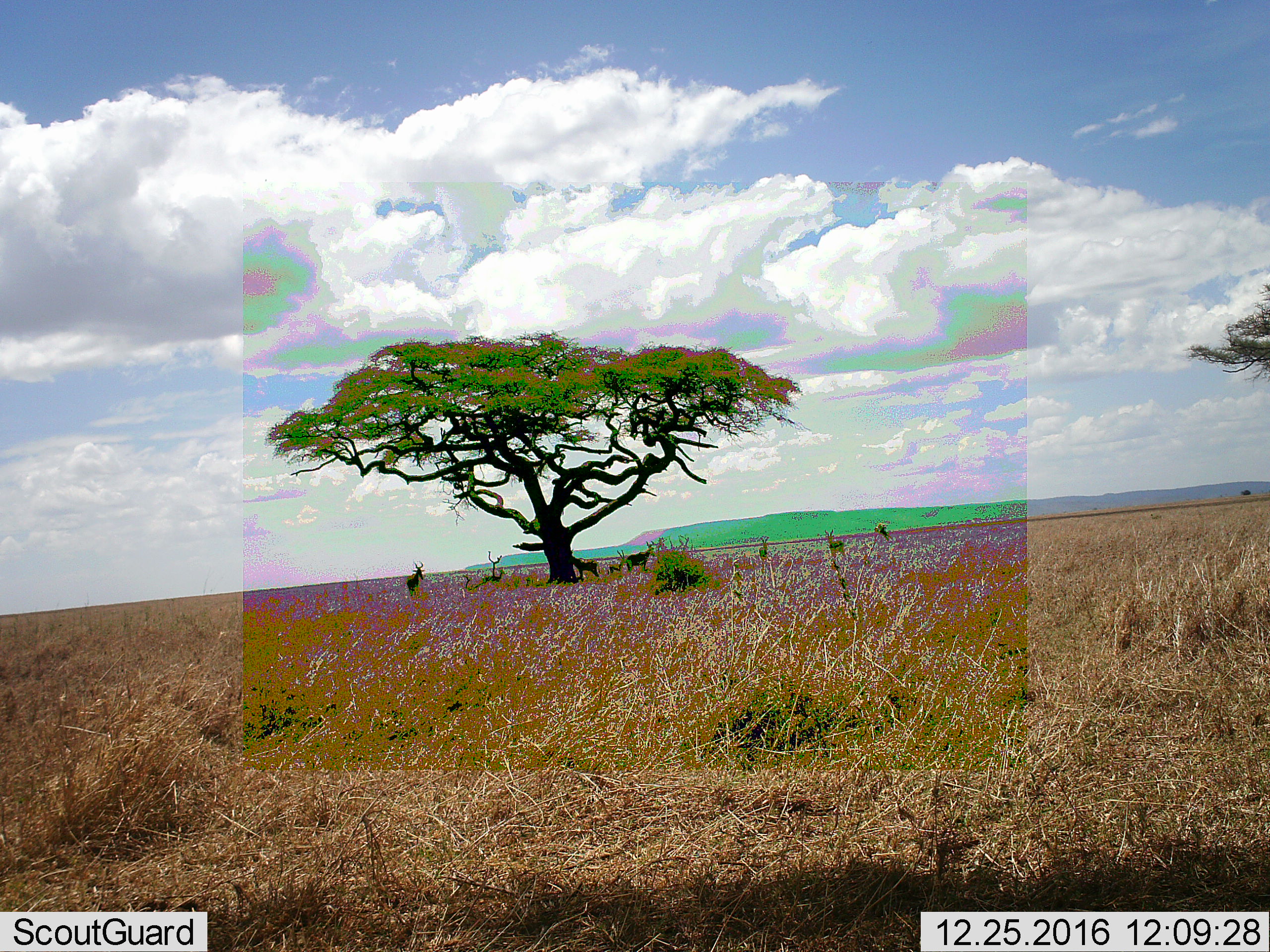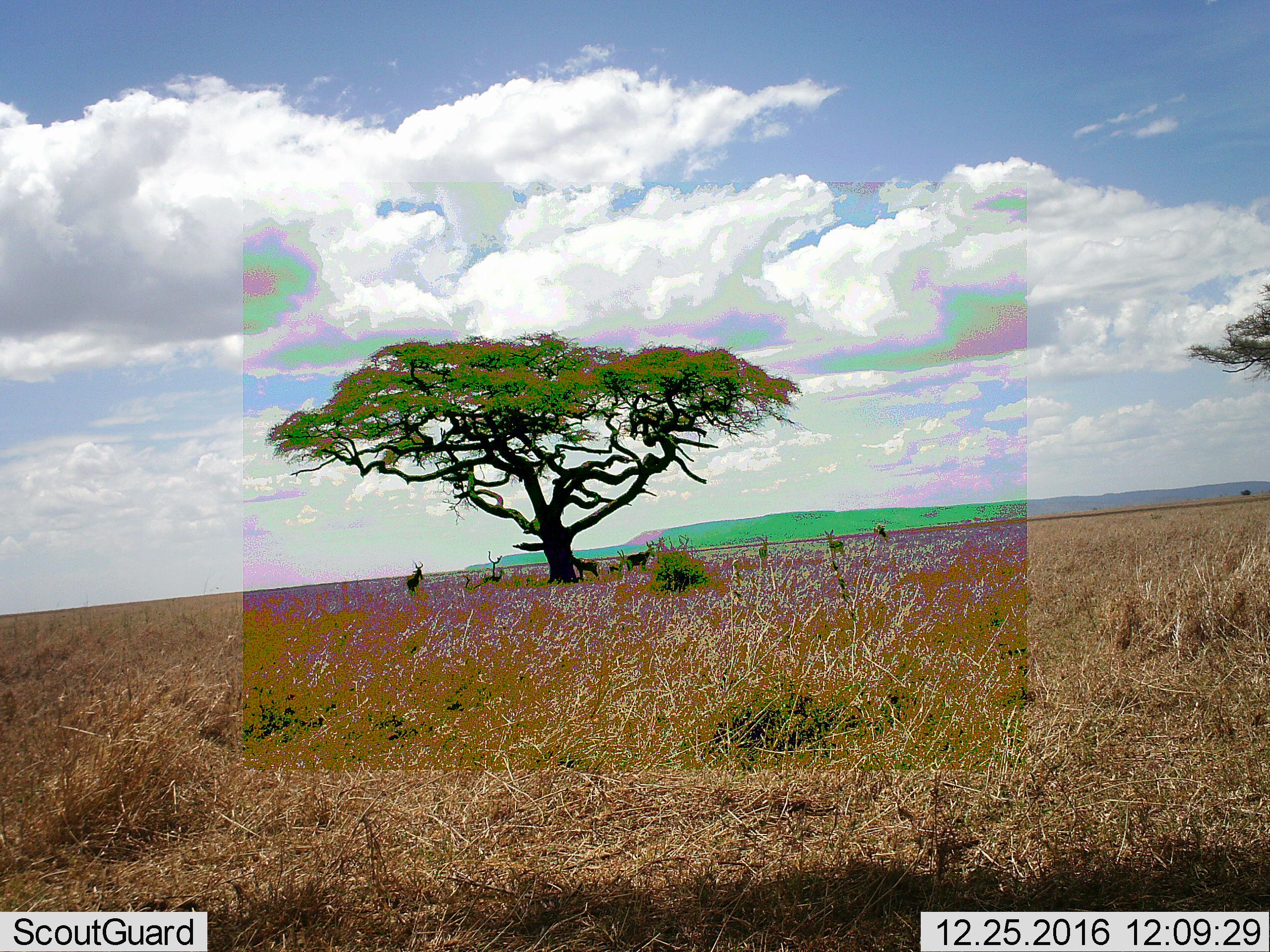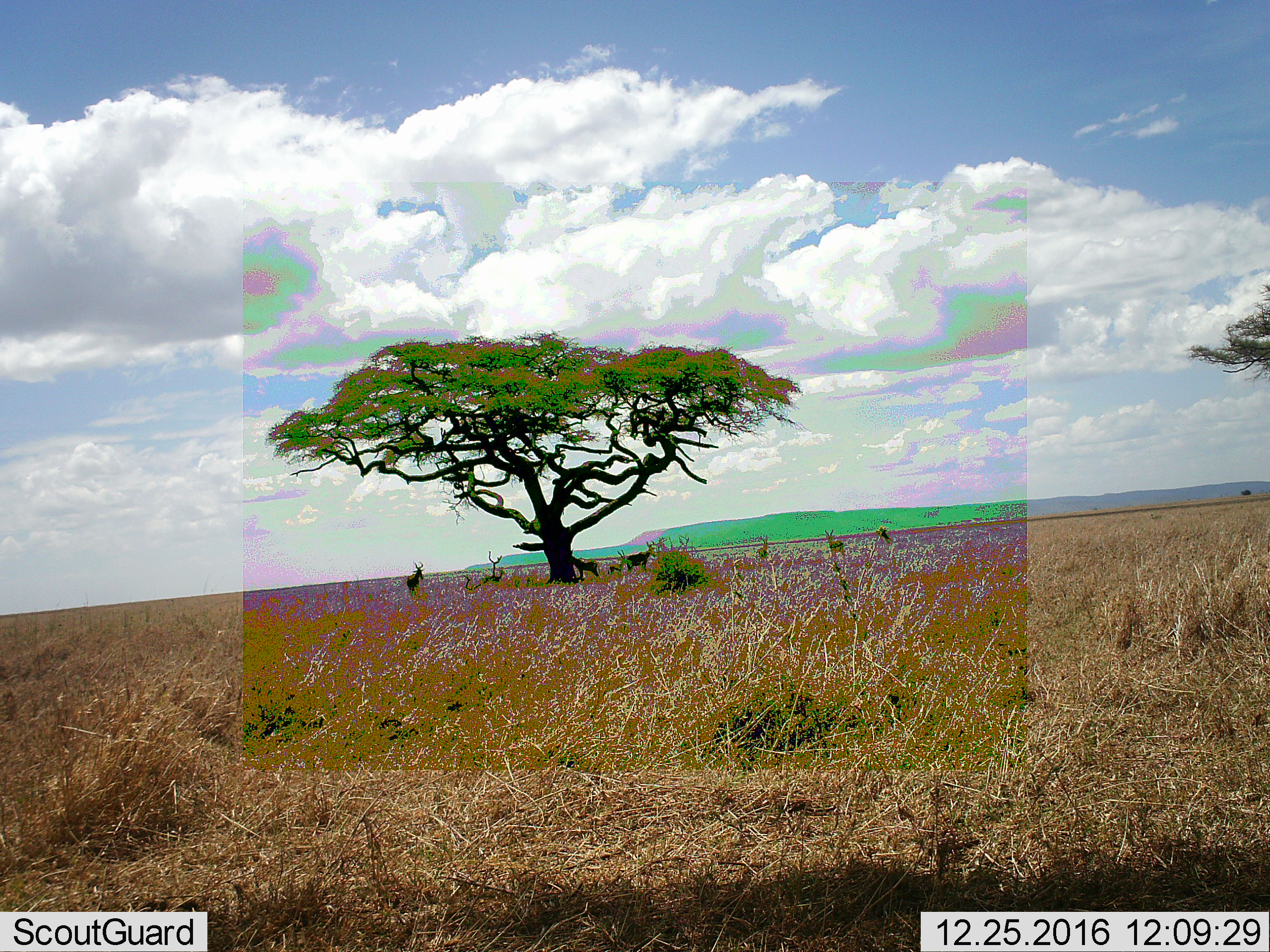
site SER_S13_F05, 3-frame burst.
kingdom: Animalia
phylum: Chordata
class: Mammalia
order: Artiodactyla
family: Bovidae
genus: Alcelaphus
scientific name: Alcelaphus buselaphus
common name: hartebeest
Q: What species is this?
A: Hartebeest (Alcelaphus buselaphus).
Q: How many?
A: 3.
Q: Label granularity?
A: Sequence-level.